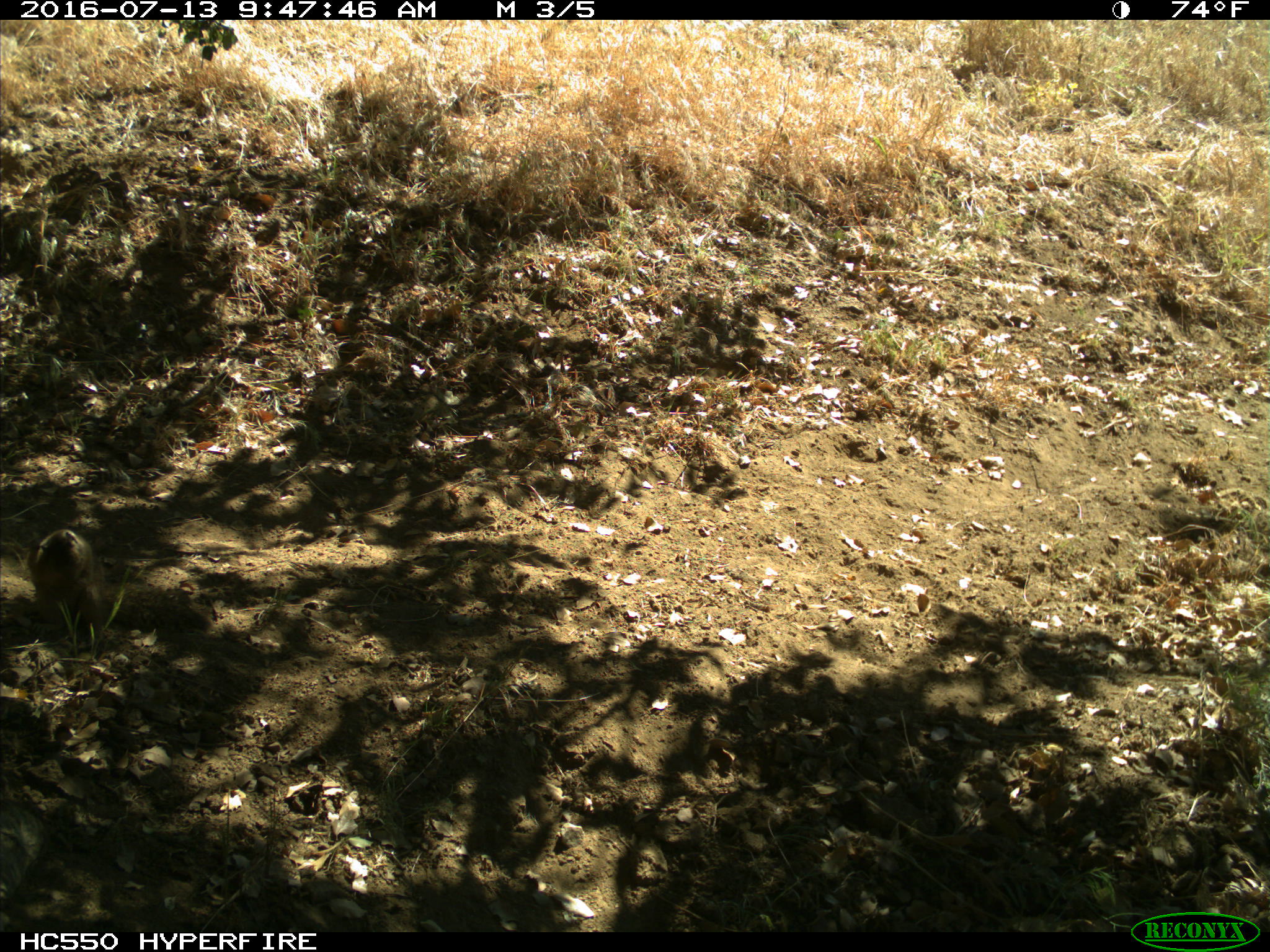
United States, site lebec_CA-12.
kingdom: Animalia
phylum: Chordata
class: Mammalia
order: Rodentia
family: Sciuridae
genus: Otospermophilus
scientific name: Otospermophilus beecheyi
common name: california ground squirrel